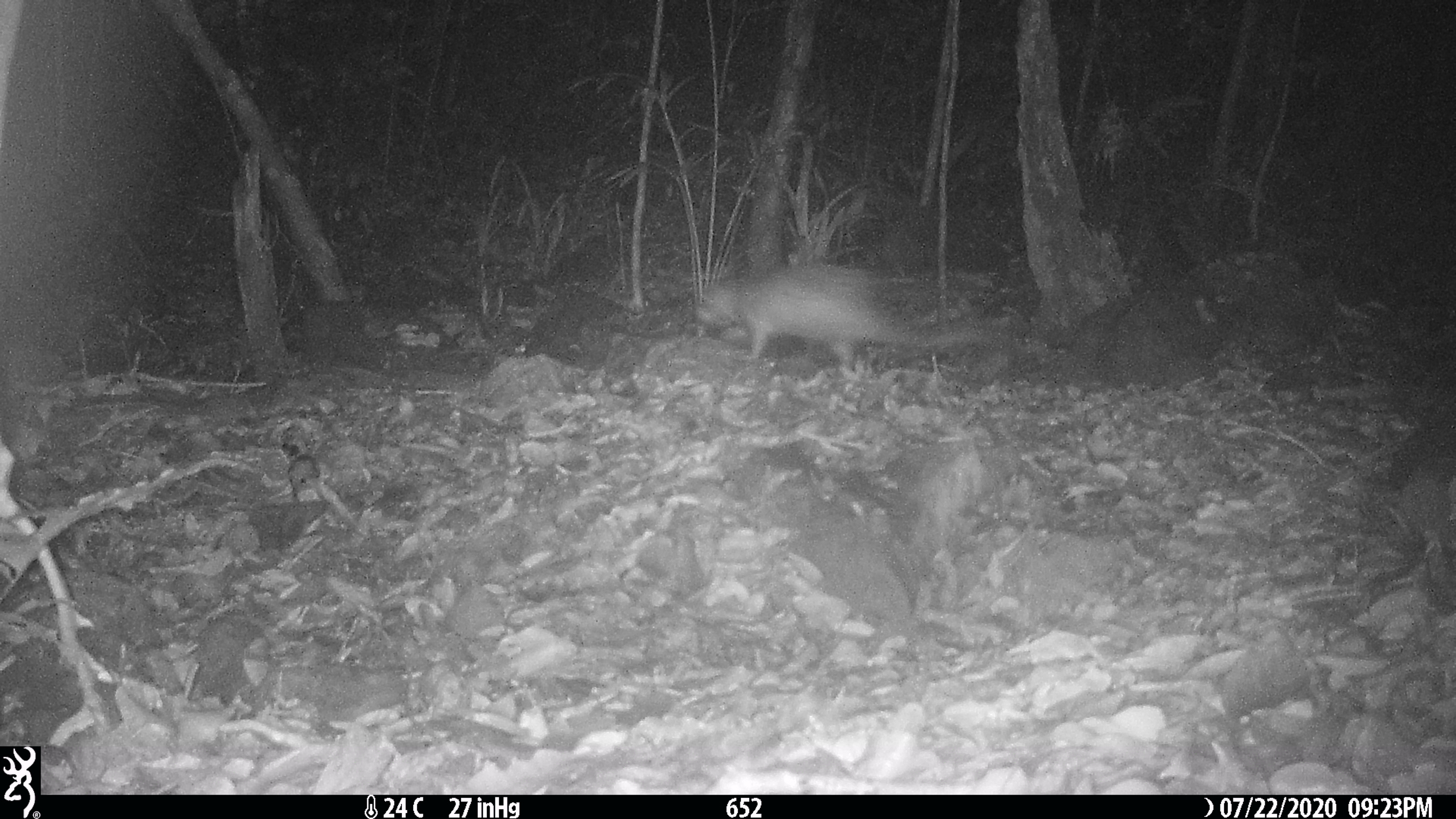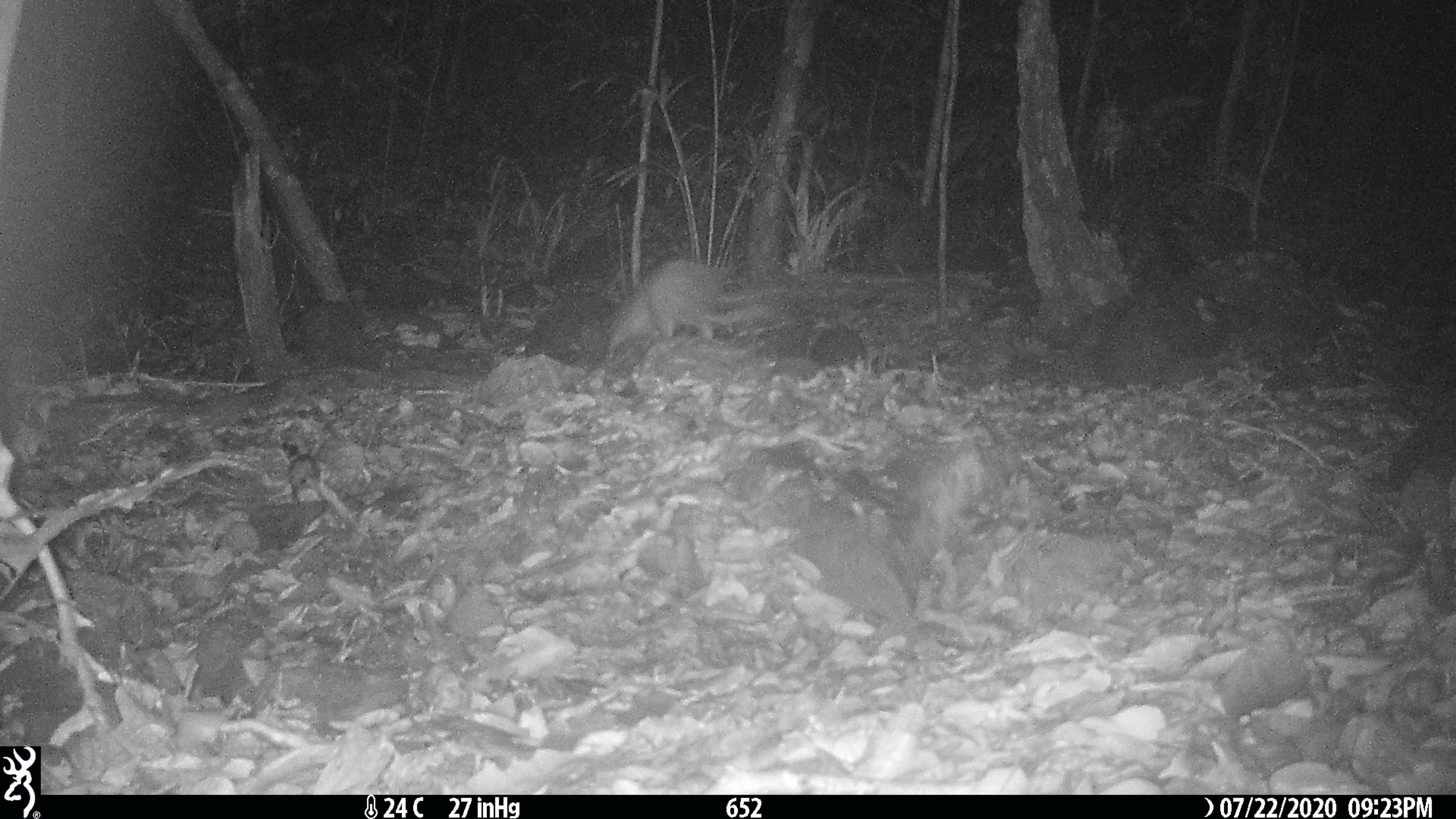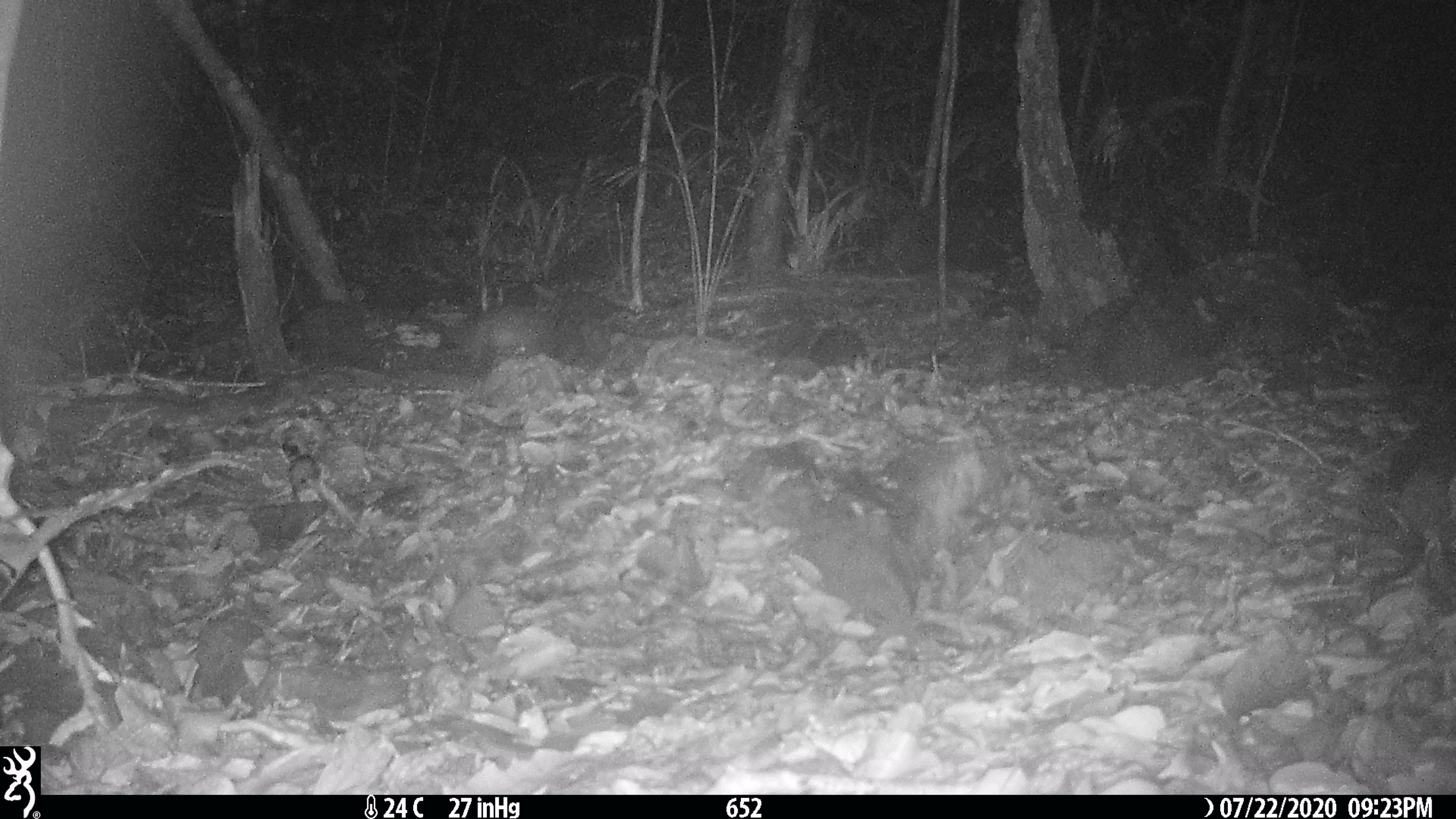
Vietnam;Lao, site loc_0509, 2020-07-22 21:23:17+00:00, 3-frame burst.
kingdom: Animalia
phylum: Chordata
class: Mammalia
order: Rodentia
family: Hystricidae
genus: Atherurus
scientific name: Atherurus macrourus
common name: asiatic brush-tailed porcupine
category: asiatic brush tailed porcupine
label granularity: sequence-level